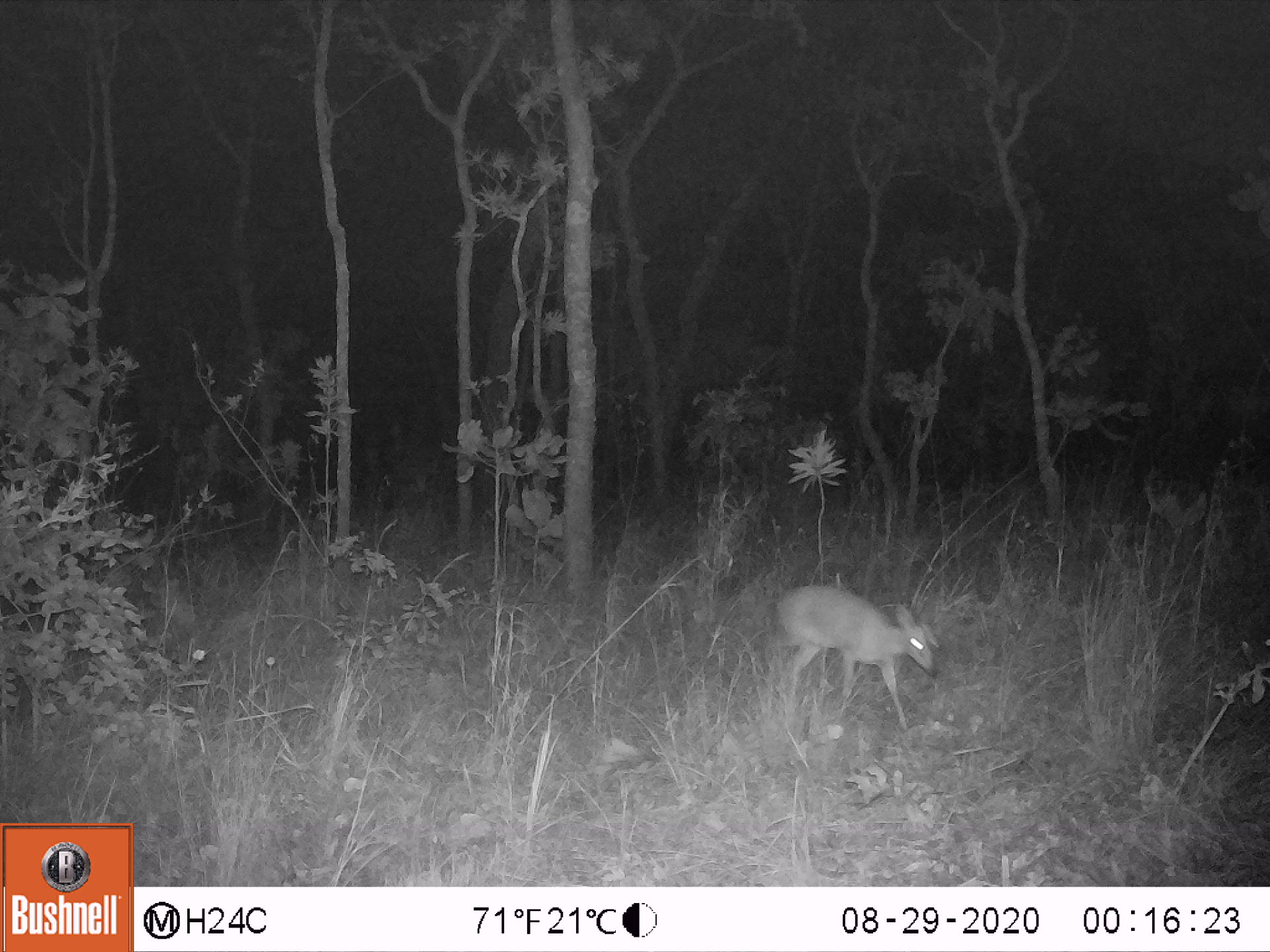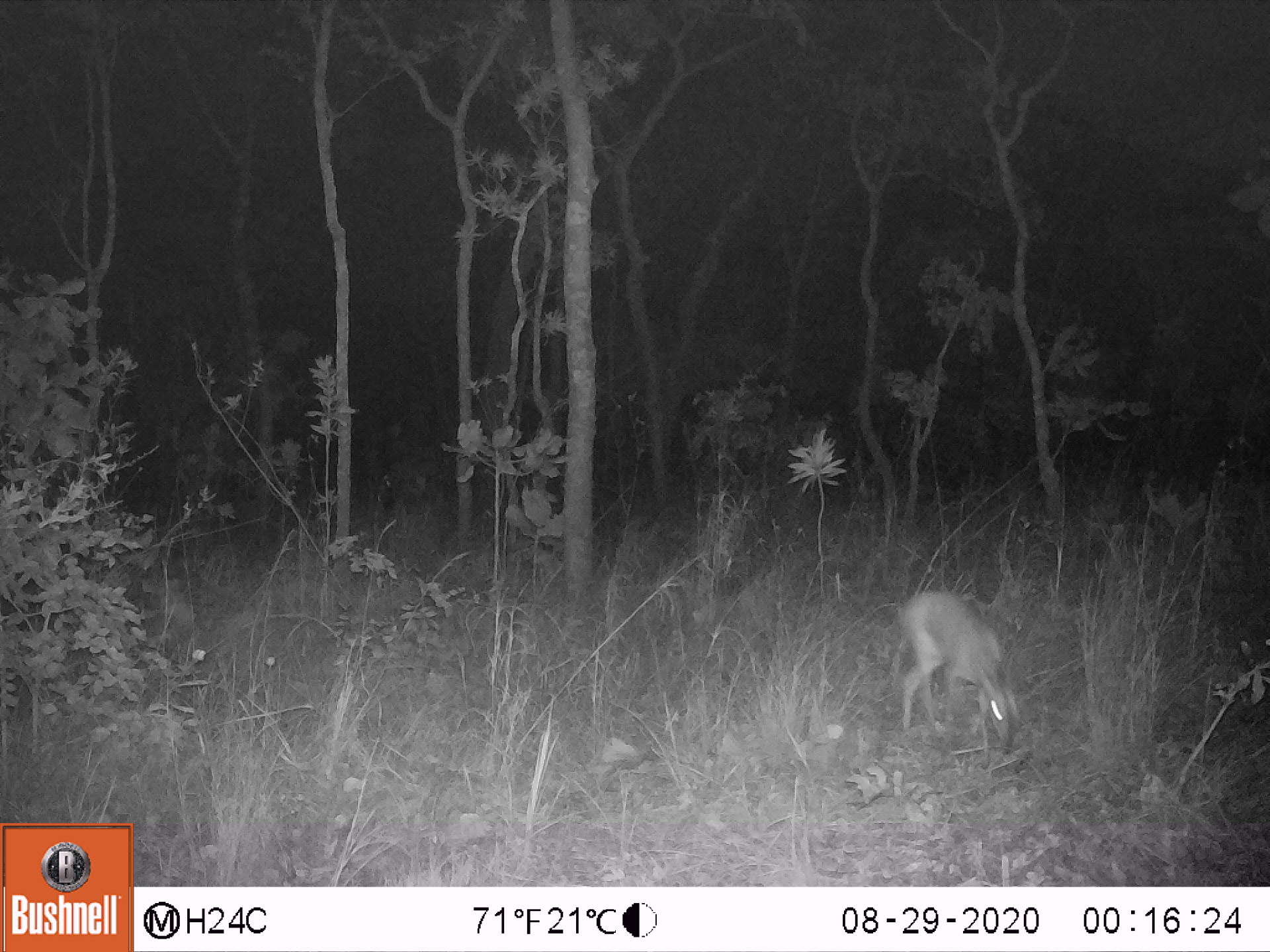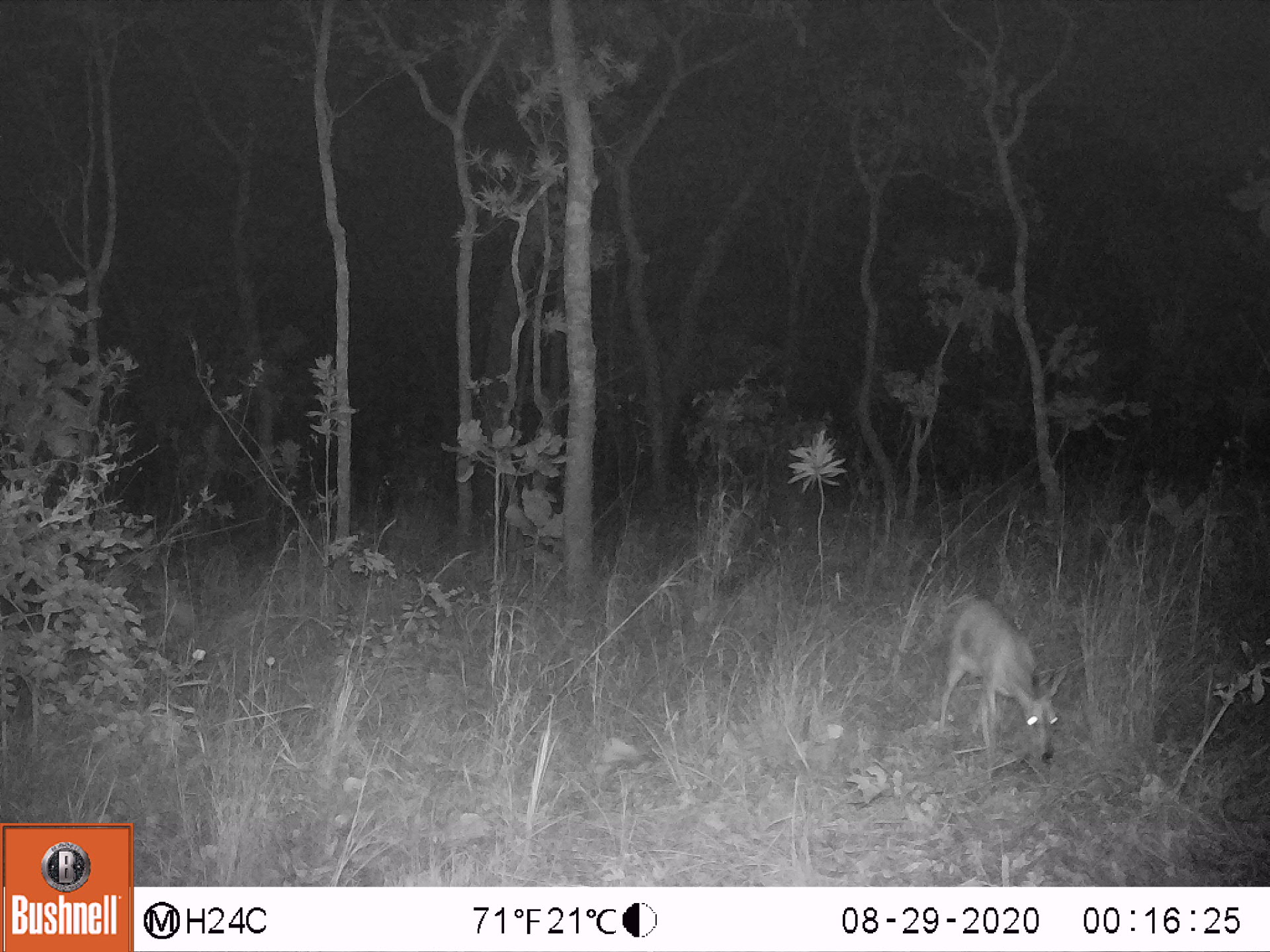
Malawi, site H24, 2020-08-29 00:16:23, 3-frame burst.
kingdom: Animalia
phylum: Chordata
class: Mammalia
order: Artiodactyla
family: Bovidae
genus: Sylvicapra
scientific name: Sylvicapra grimmia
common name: common duiker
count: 1